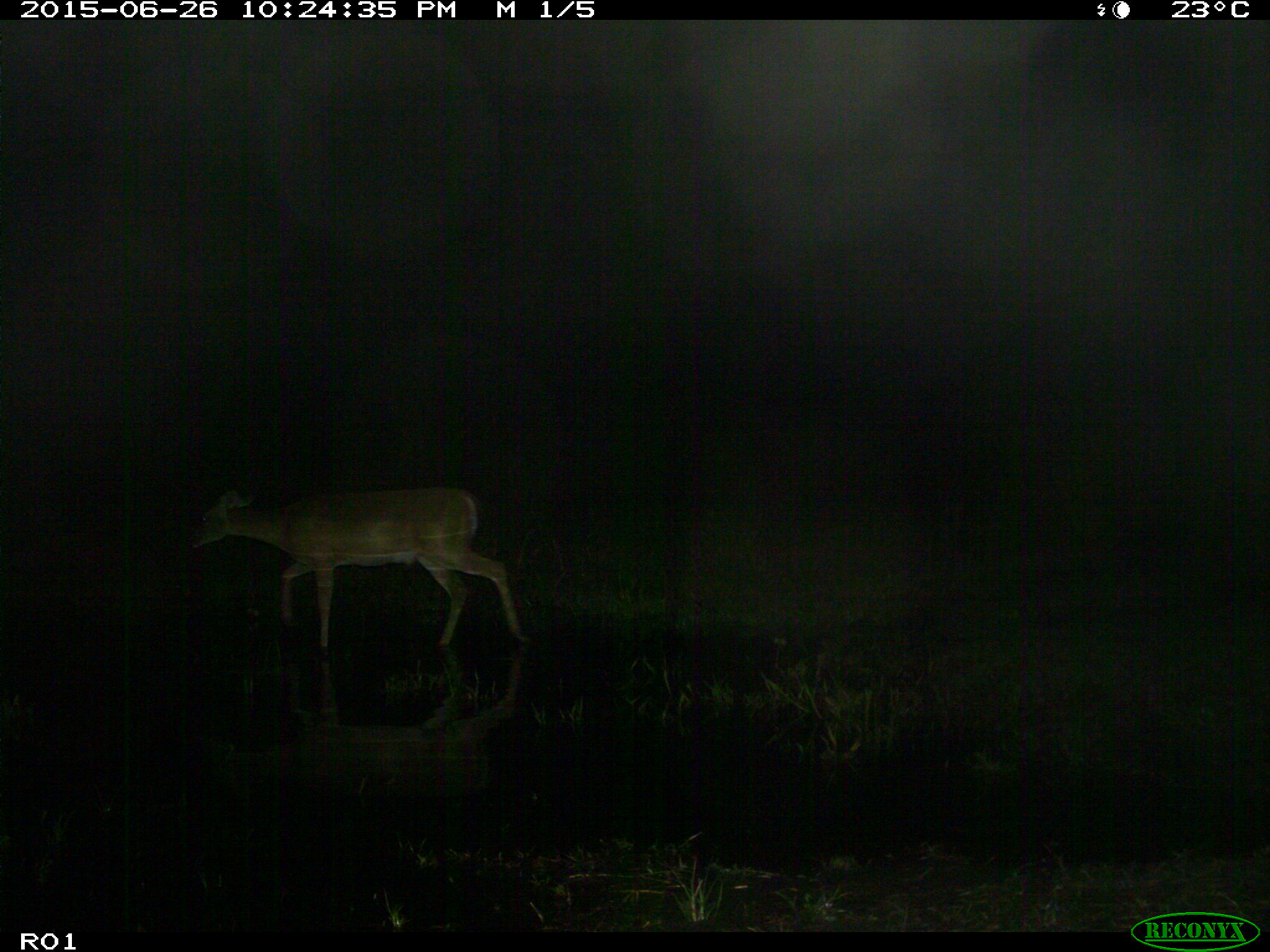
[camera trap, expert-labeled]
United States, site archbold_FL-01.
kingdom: Animalia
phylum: Chordata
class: Mammalia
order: Artiodactyla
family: Cervidae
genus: Odocoileus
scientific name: Odocoileus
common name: deer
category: unidentified deer